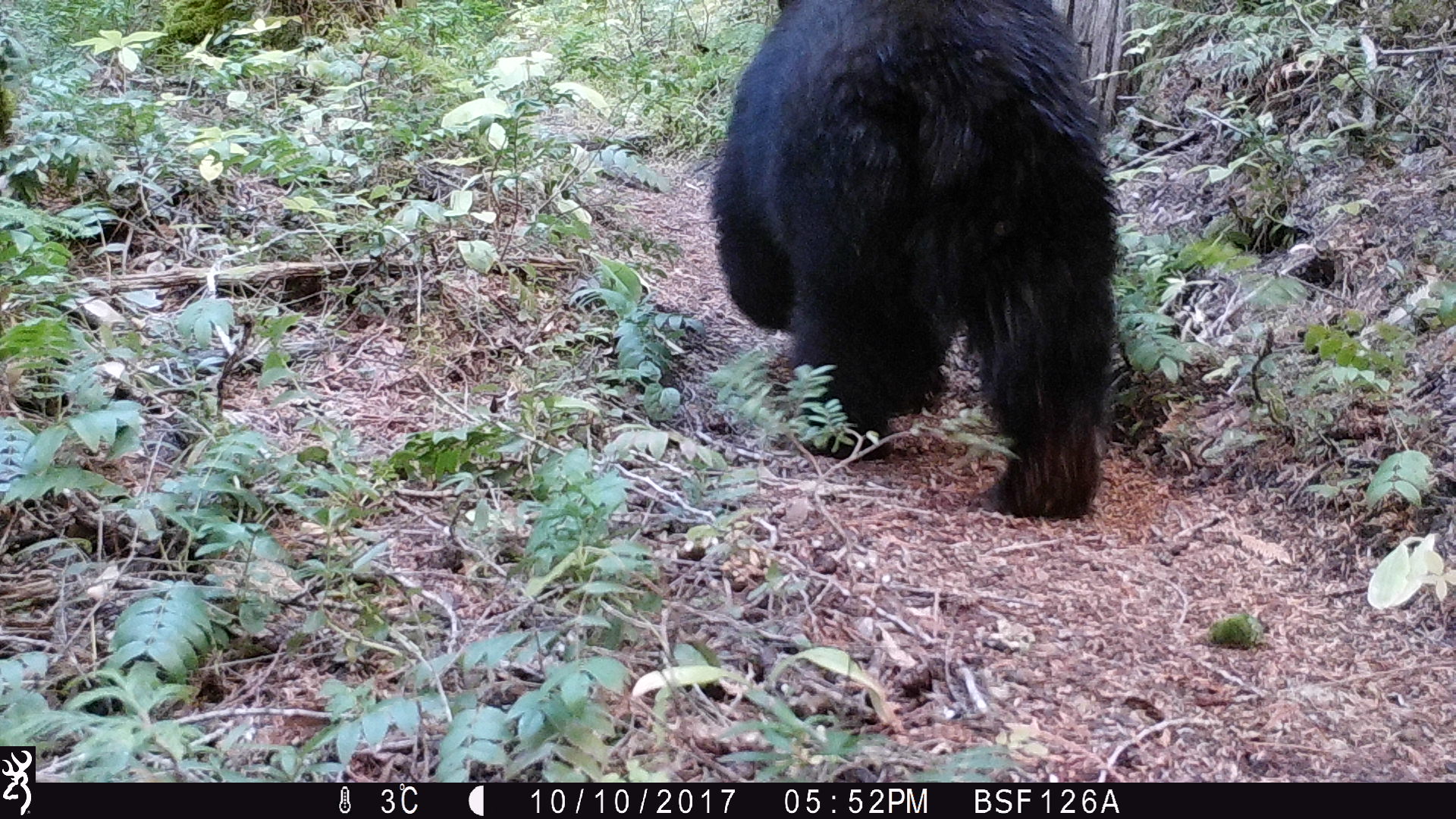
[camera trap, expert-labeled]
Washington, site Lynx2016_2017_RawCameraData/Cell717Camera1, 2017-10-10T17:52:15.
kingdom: Animalia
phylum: Chordata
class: Mammalia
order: Carnivora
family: Ursidae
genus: Ursus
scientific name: Ursus americanus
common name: american black bear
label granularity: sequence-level